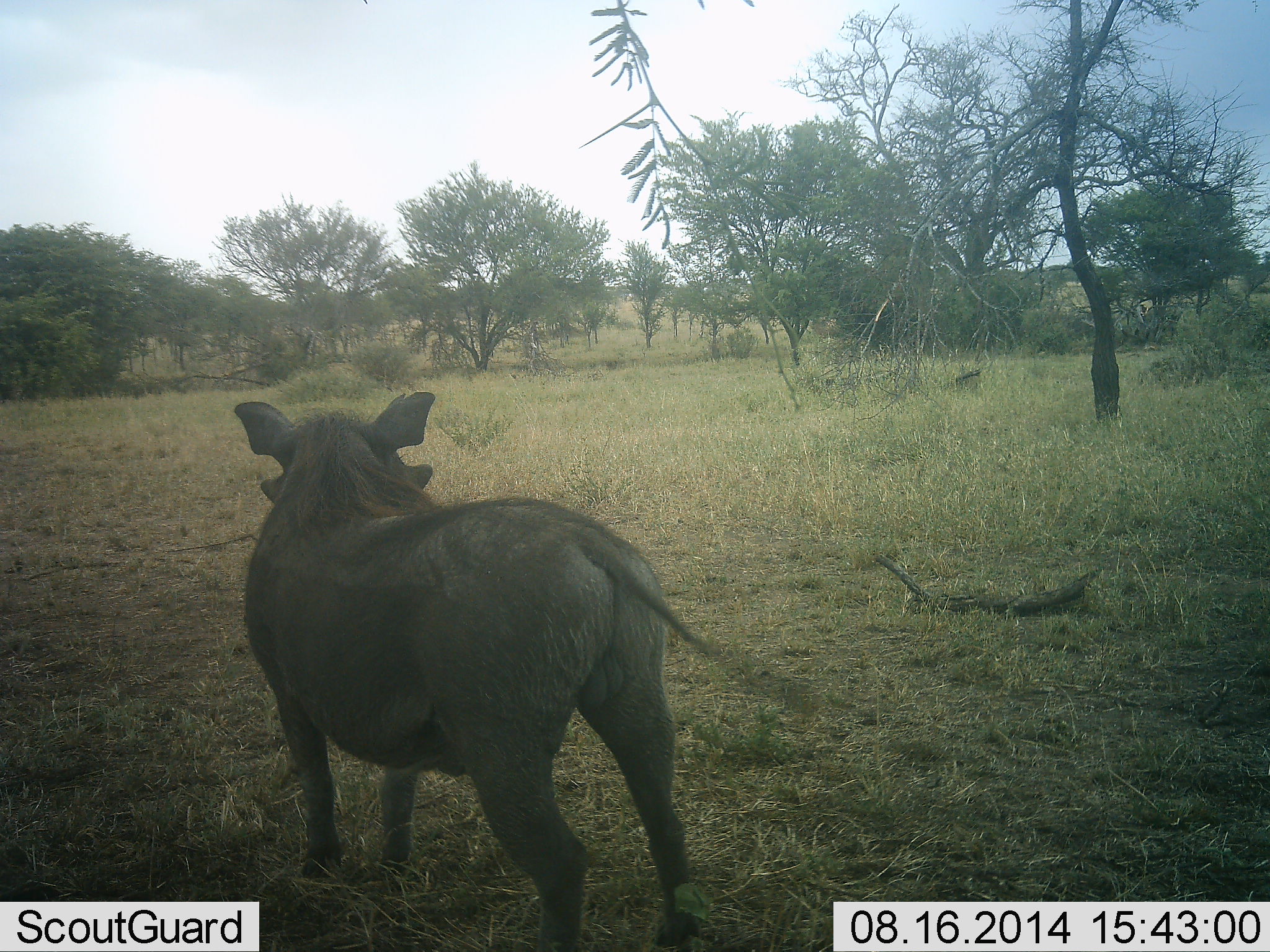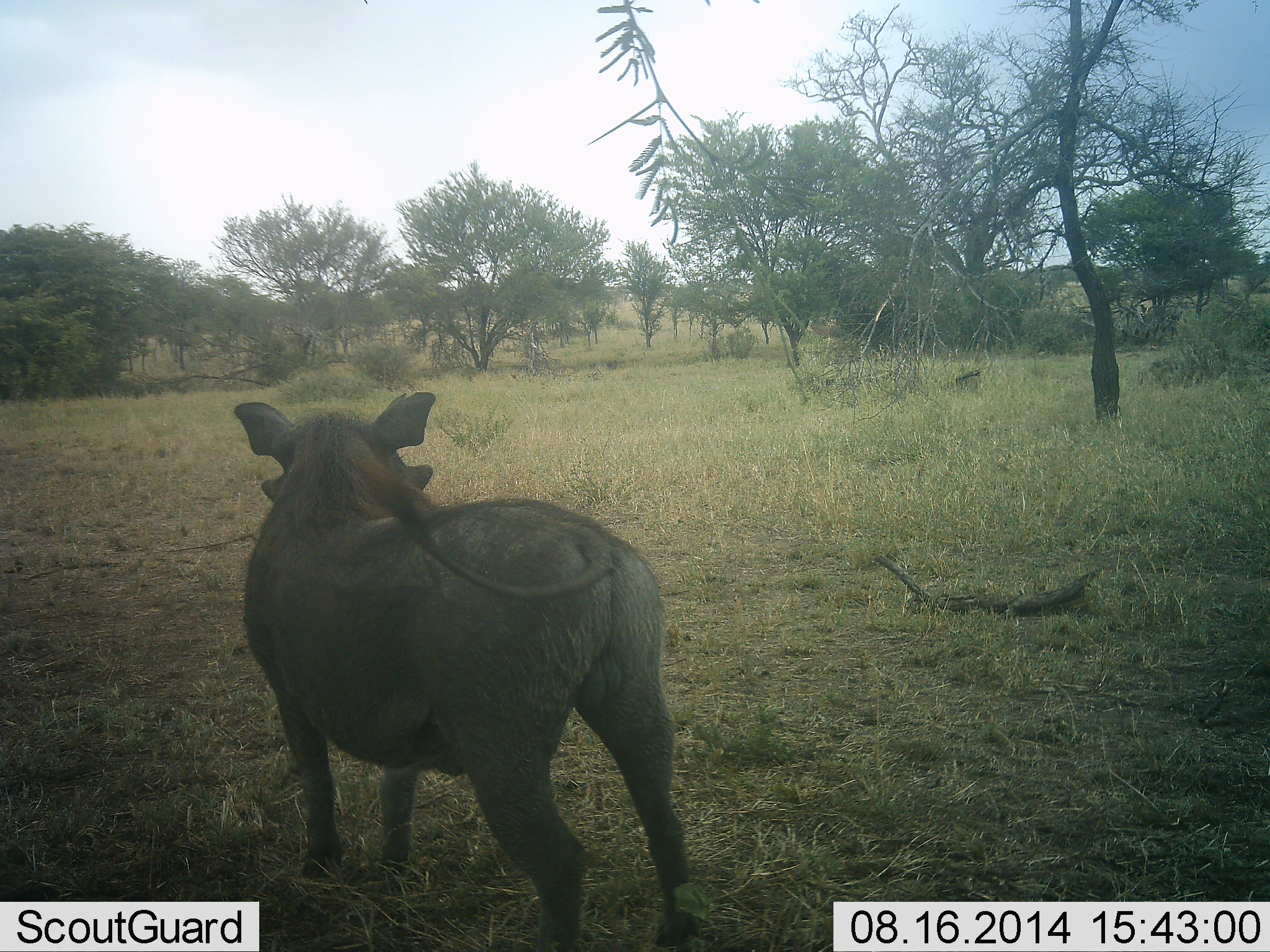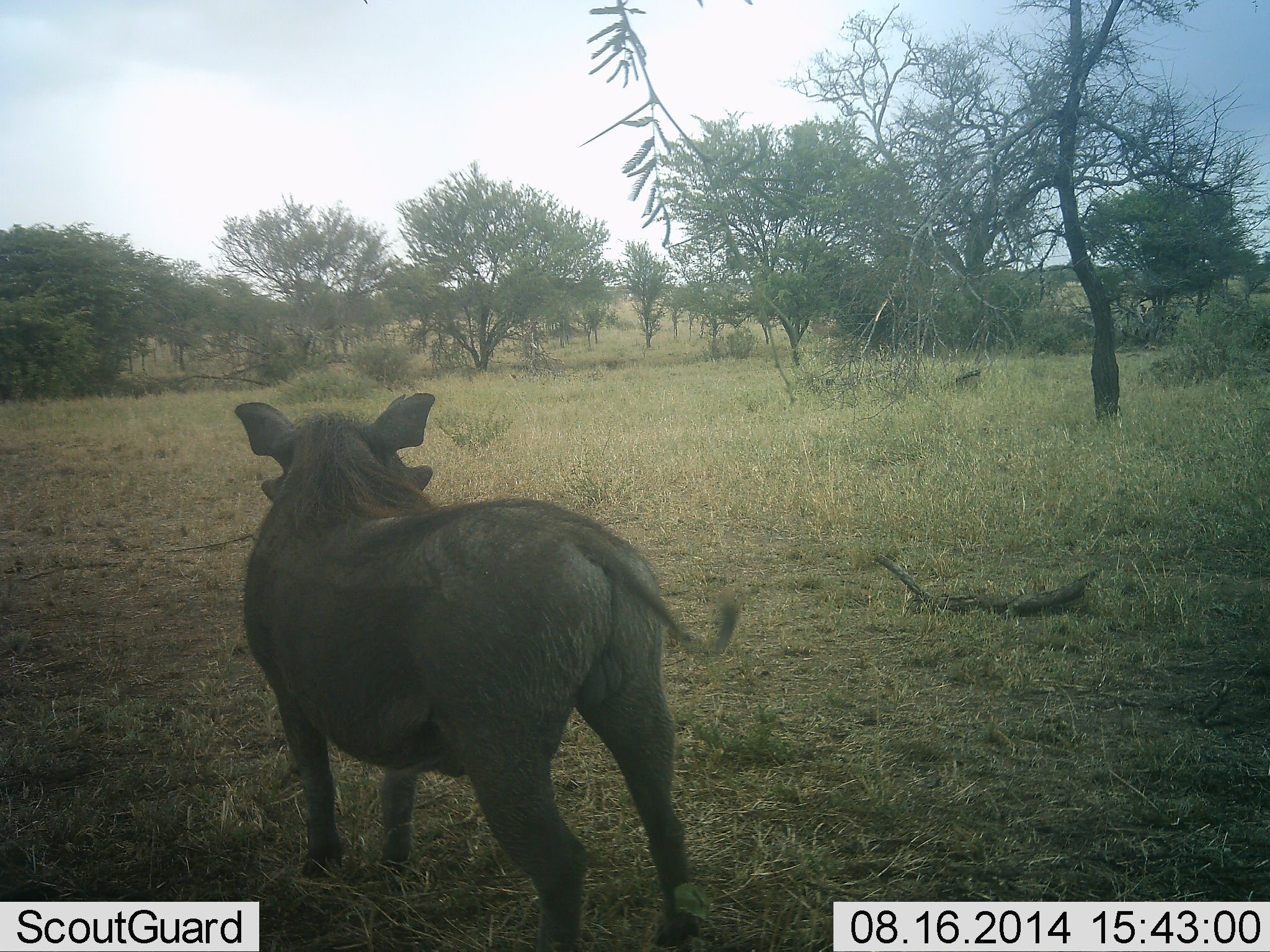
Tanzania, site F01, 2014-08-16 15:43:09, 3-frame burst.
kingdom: Animalia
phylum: Chordata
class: Mammalia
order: Artiodactyla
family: Suidae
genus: Phacochoerus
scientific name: Phacochoerus africanus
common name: warthog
Warthog (Phacochoerus africanus), count 1. Behavior (volunteer vote fractions): standing 100%, resting 0%, moving 0%, interacting 0%. Young present (vote fraction): 0%. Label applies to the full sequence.